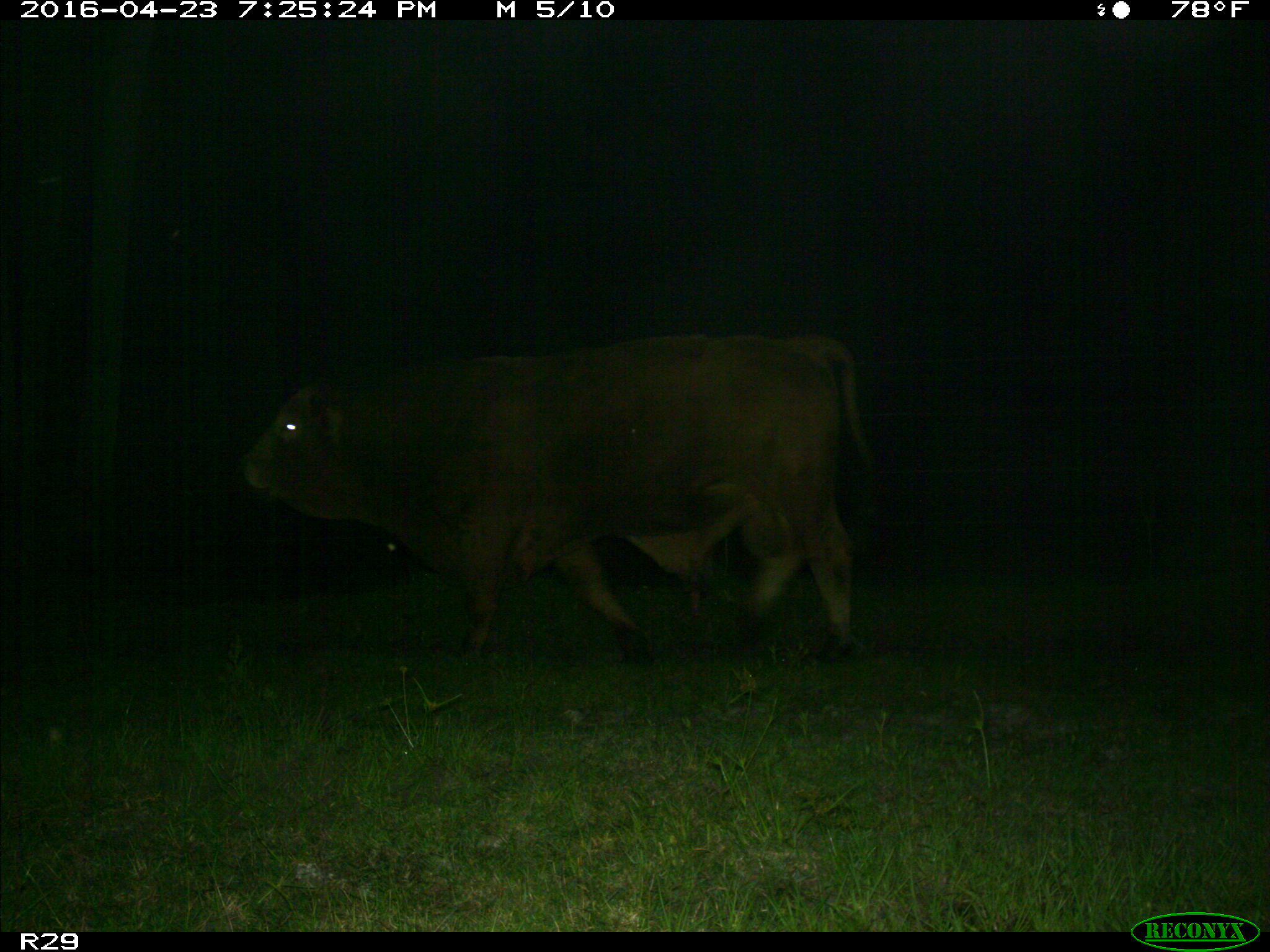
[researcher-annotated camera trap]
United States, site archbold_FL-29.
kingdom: Animalia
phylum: Chordata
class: Mammalia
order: Artiodactyla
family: Bovidae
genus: Bos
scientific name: Bos taurus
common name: domestic cow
Bos taurus (domestic cow).